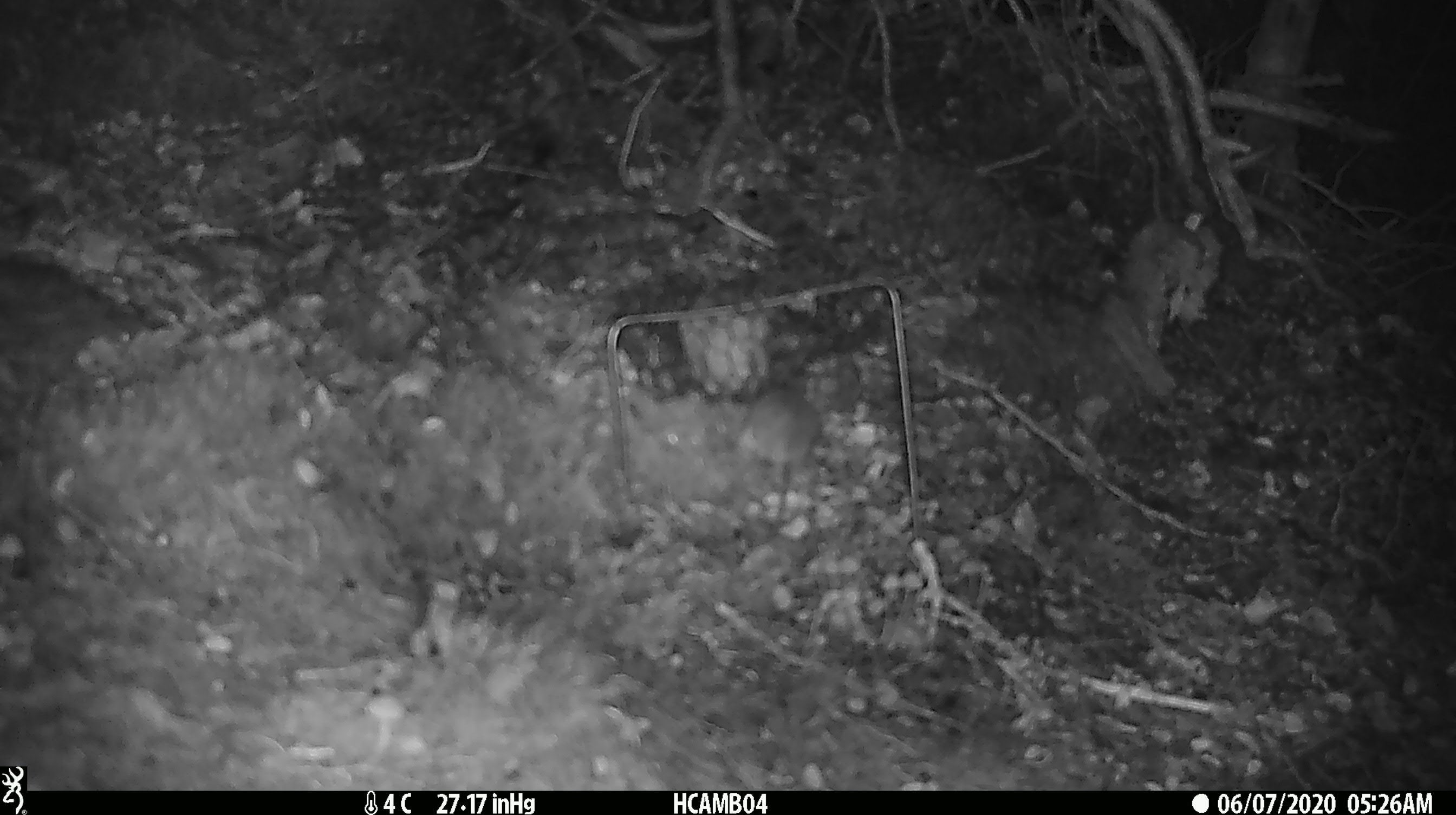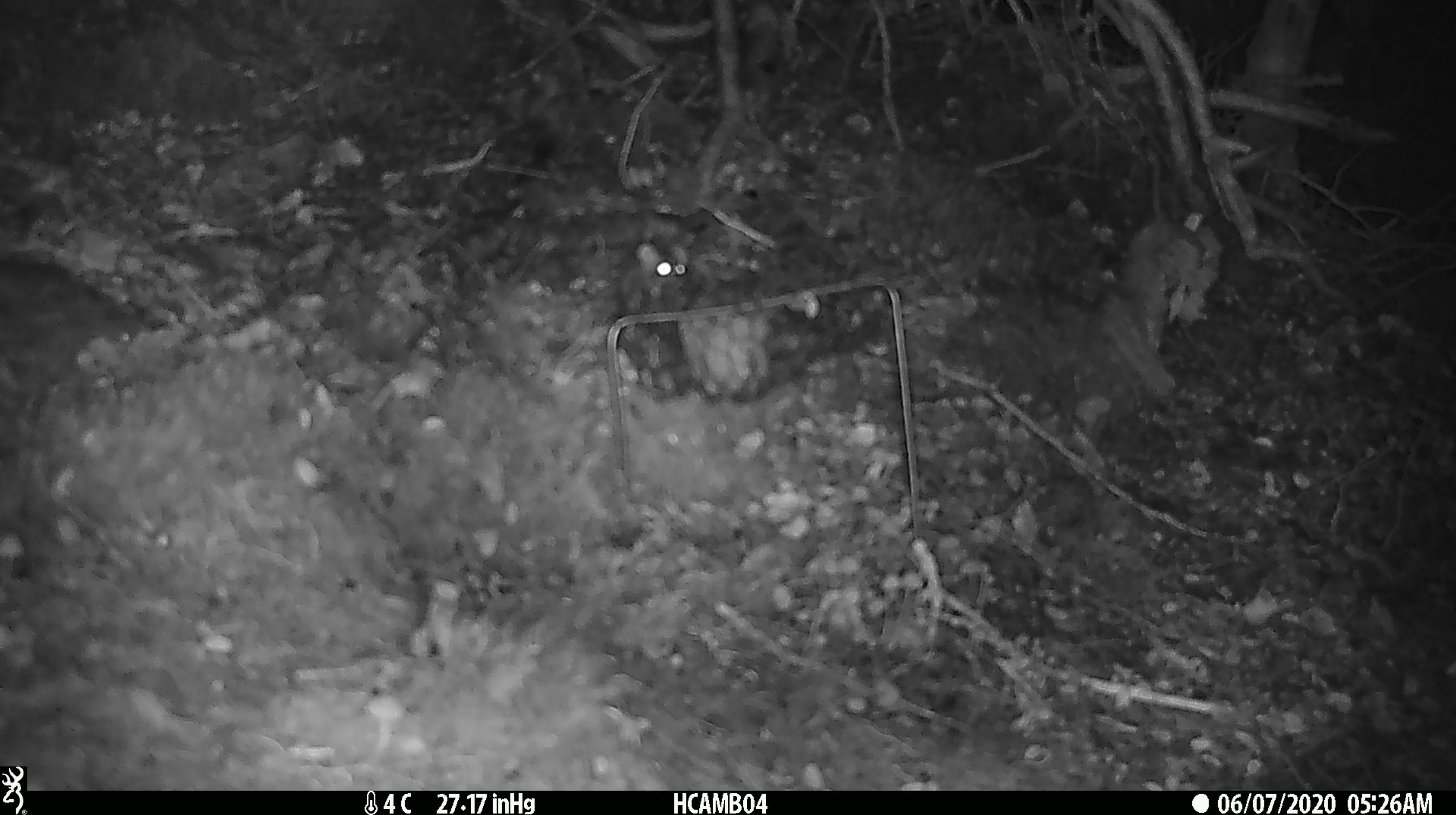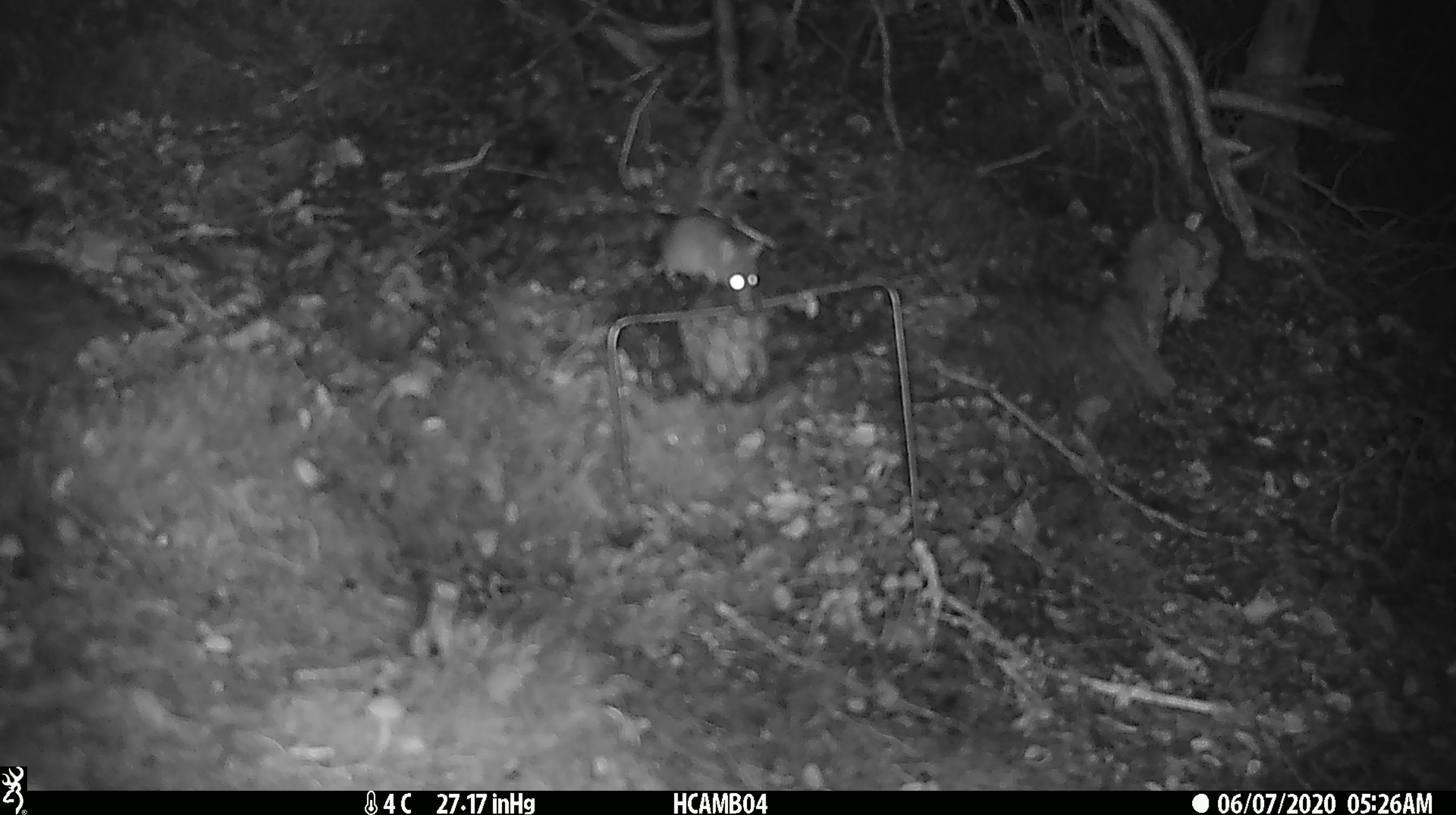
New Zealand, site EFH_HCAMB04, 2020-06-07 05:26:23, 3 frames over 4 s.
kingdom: Animalia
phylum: Chordata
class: Mammalia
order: Rodentia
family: Muridae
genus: Mus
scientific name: Mus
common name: mouse